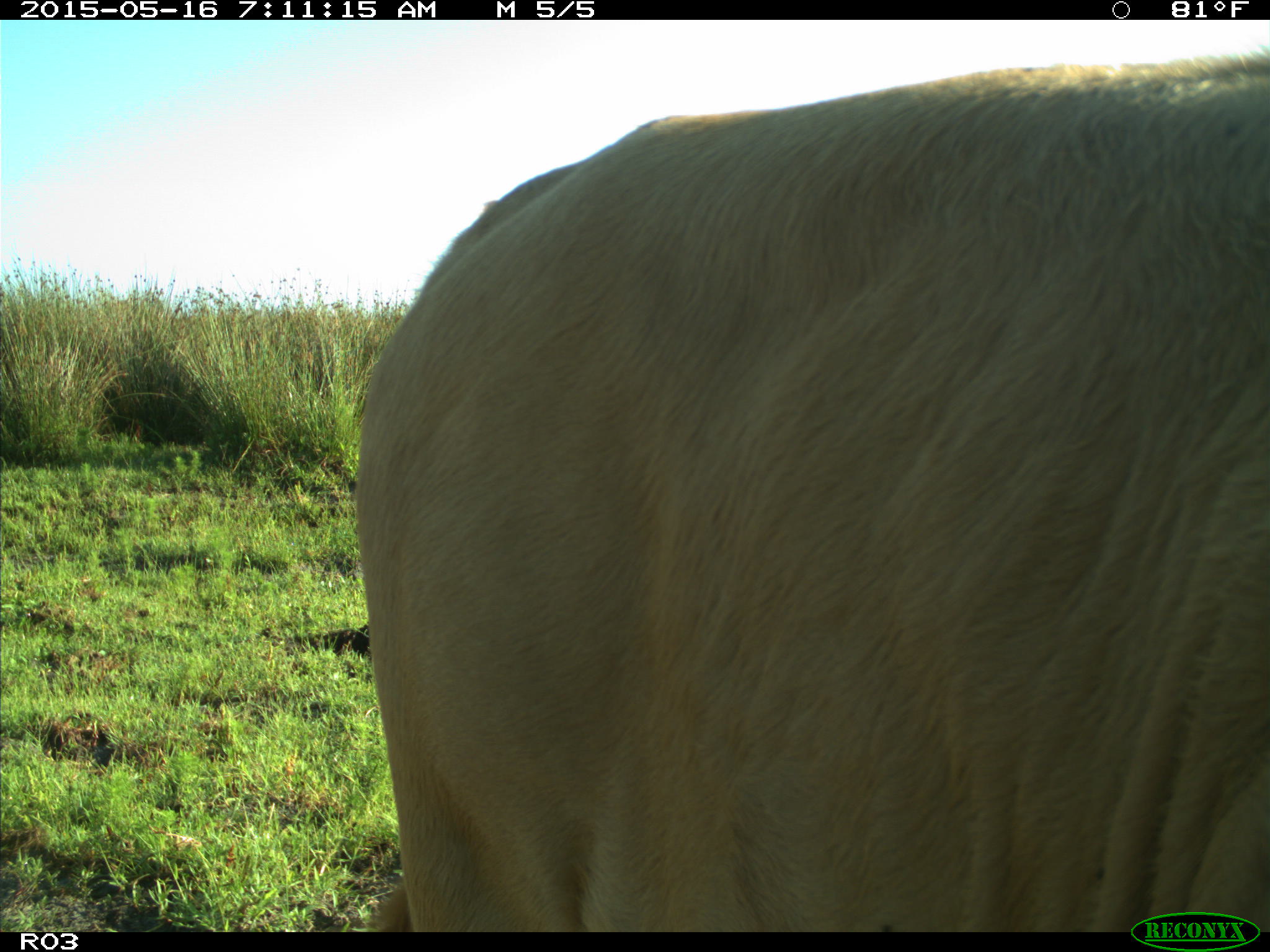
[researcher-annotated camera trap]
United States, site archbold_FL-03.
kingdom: Animalia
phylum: Chordata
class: Mammalia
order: Artiodactyla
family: Bovidae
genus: Bos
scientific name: Bos taurus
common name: domestic cow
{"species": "Bos taurus (domestic cow)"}